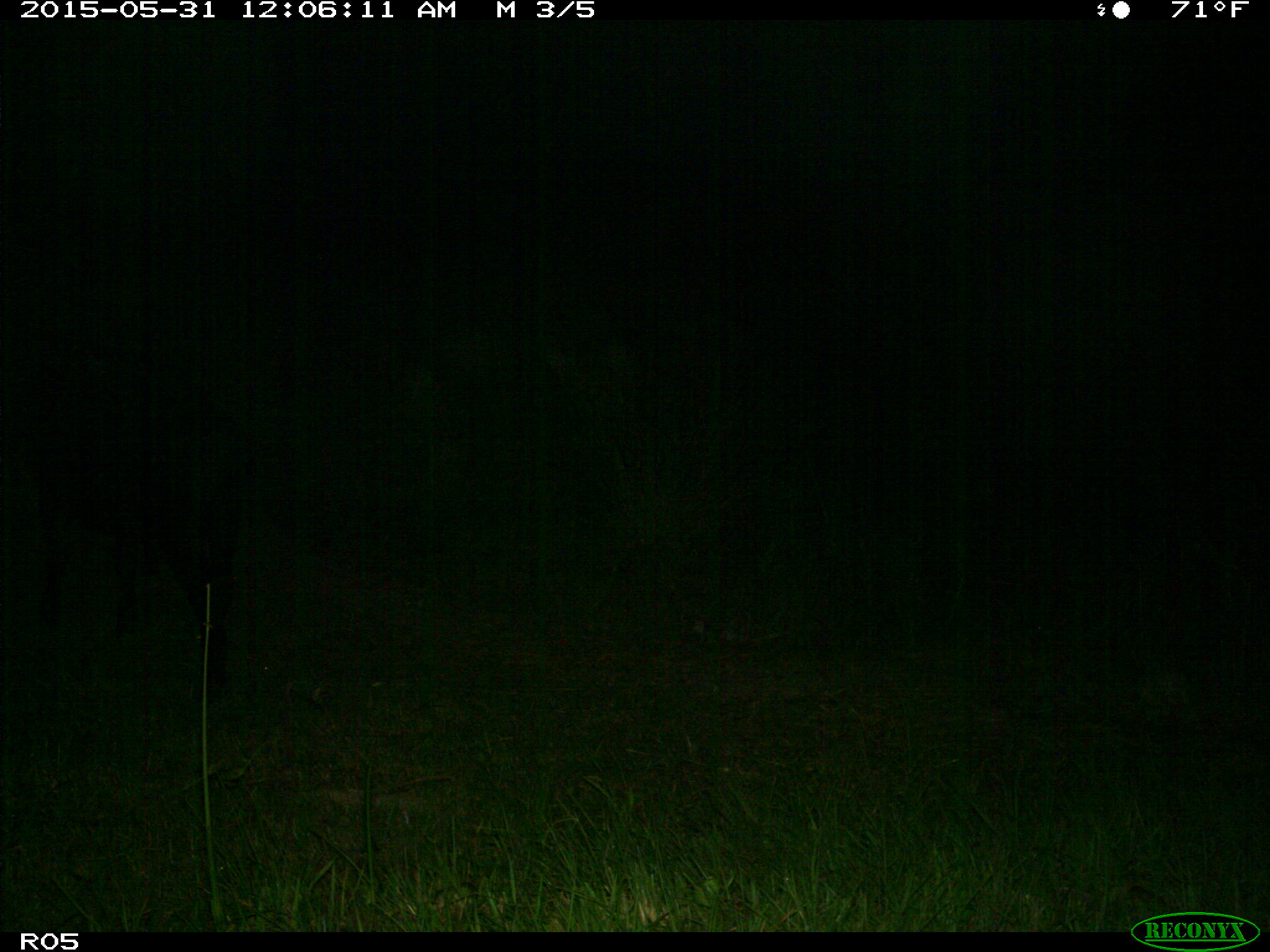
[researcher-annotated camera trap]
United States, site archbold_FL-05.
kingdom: Animalia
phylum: Chordata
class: Mammalia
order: Artiodactyla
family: Bovidae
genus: Bos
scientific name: Bos taurus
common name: domestic cow